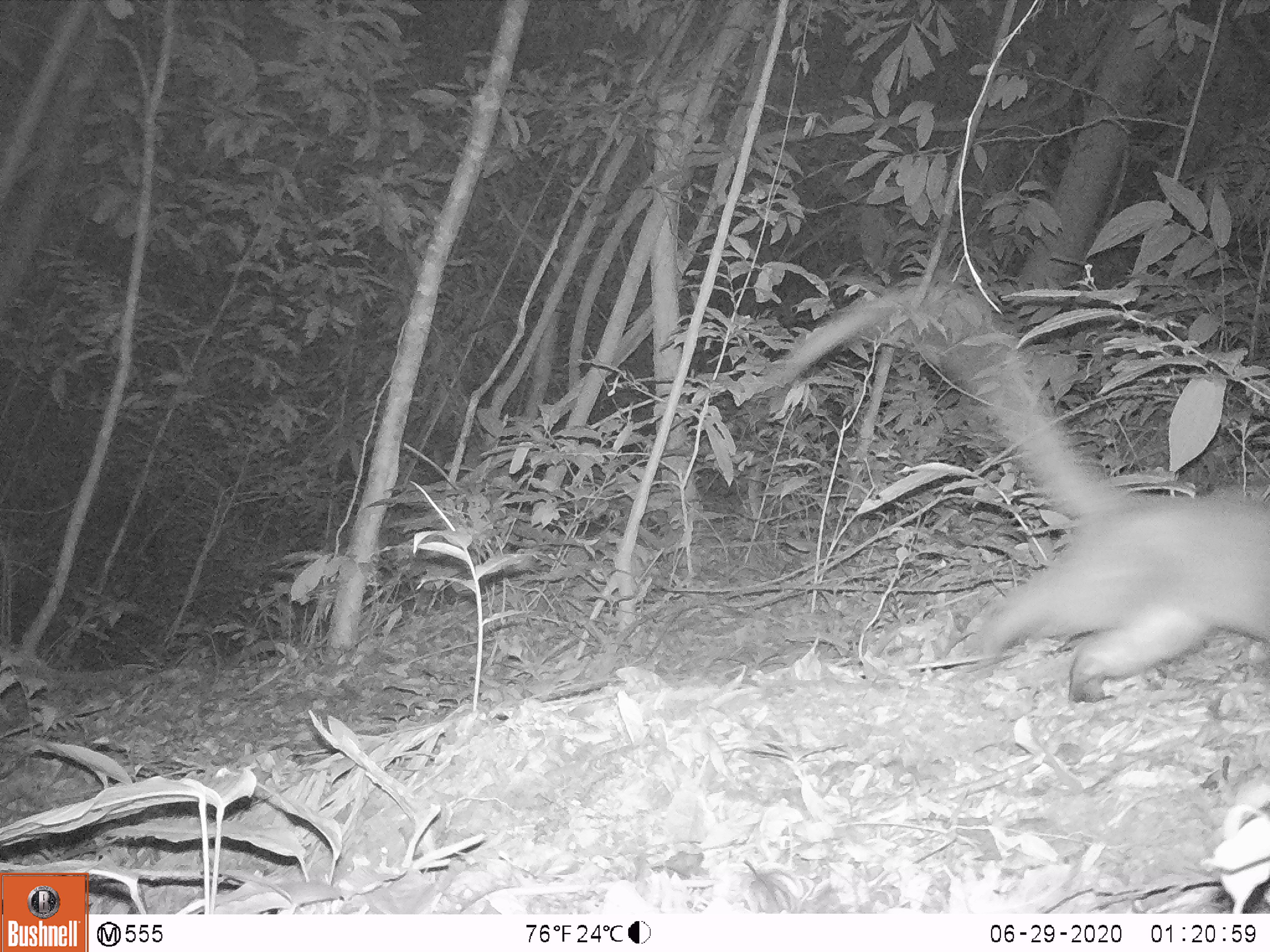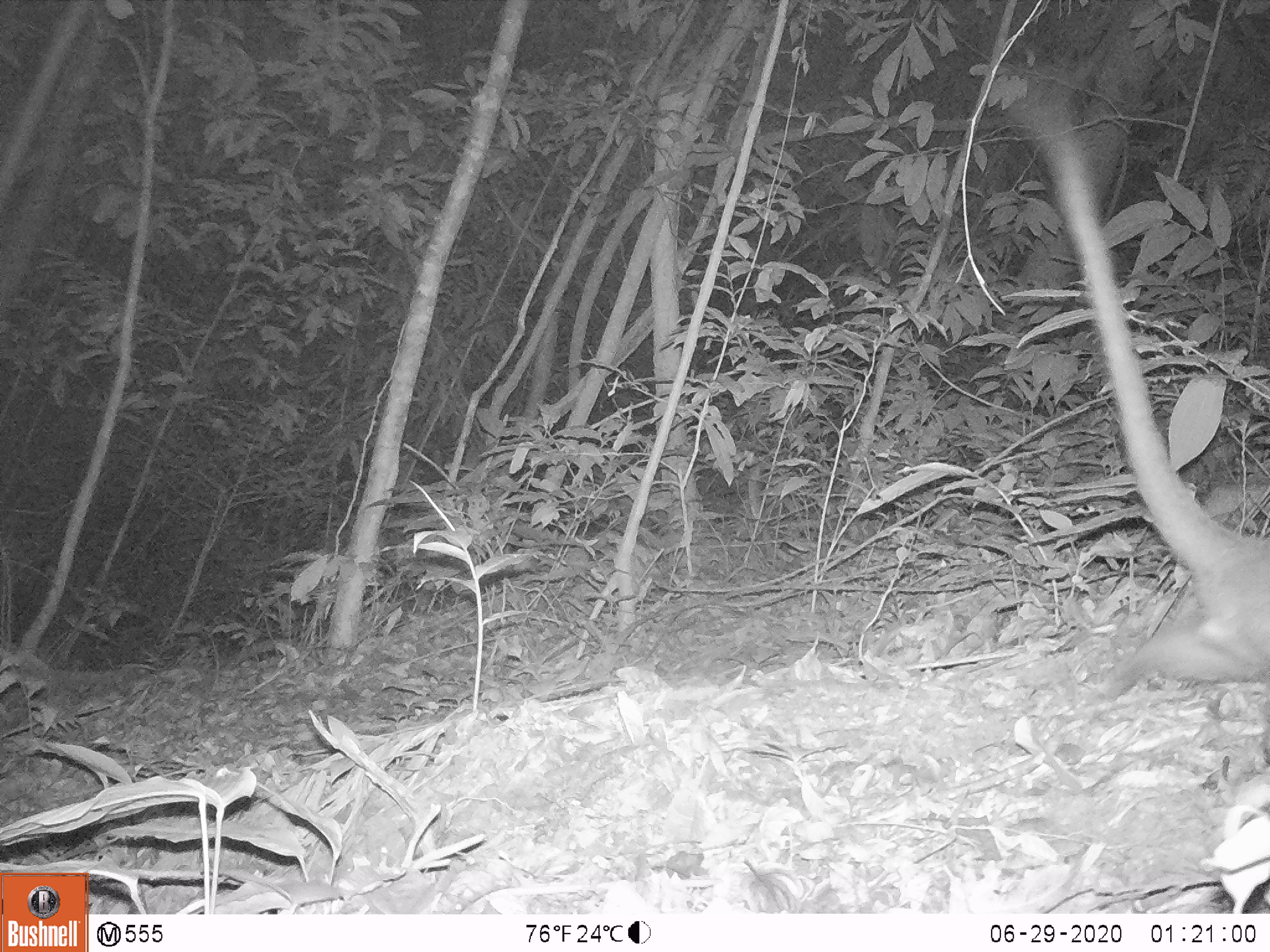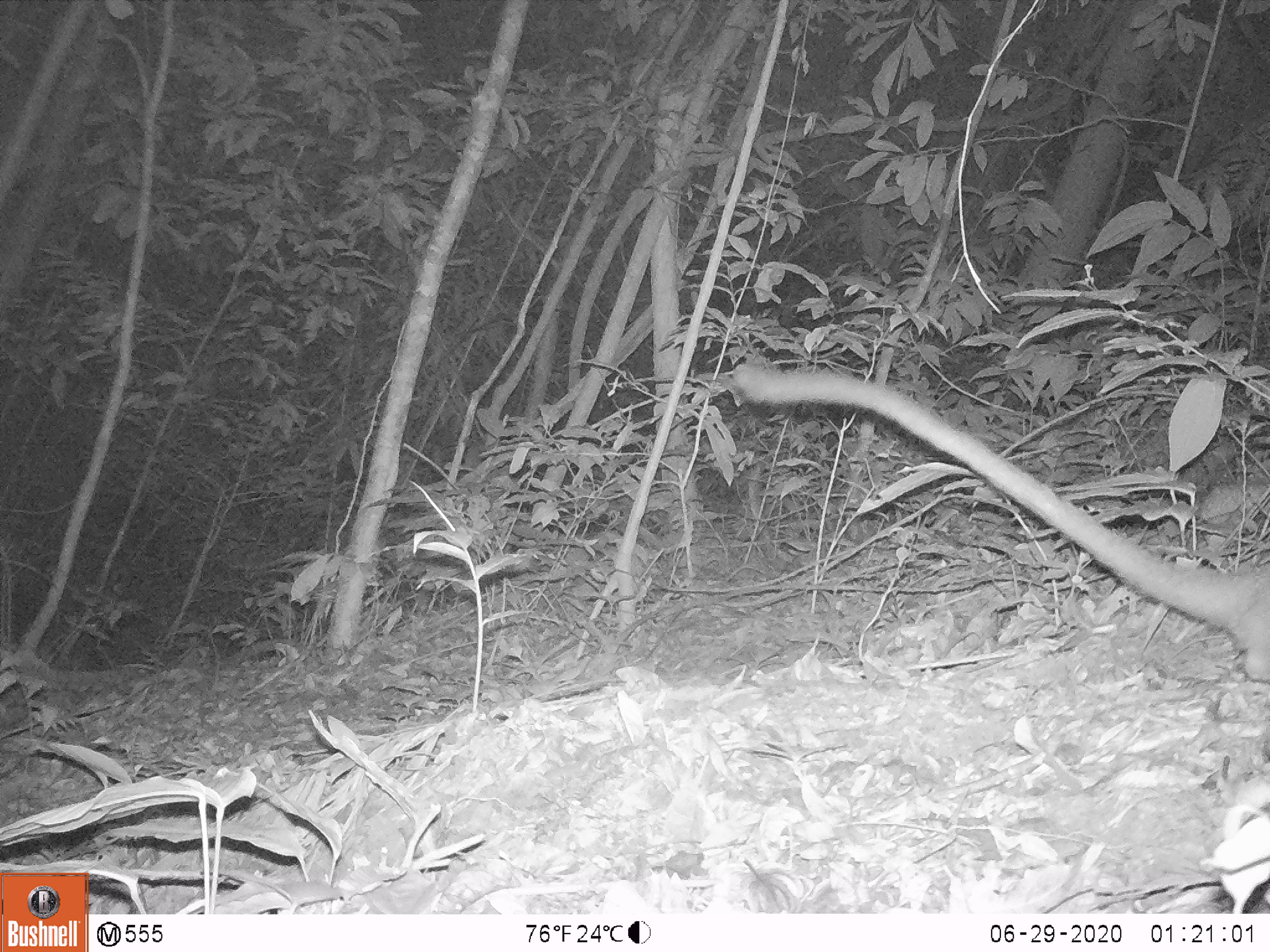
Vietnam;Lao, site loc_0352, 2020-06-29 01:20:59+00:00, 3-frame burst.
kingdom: Animalia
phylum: Chordata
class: Mammalia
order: Carnivora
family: Viverridae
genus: Paguma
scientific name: Paguma larvata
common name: masked palm civet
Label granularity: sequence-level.